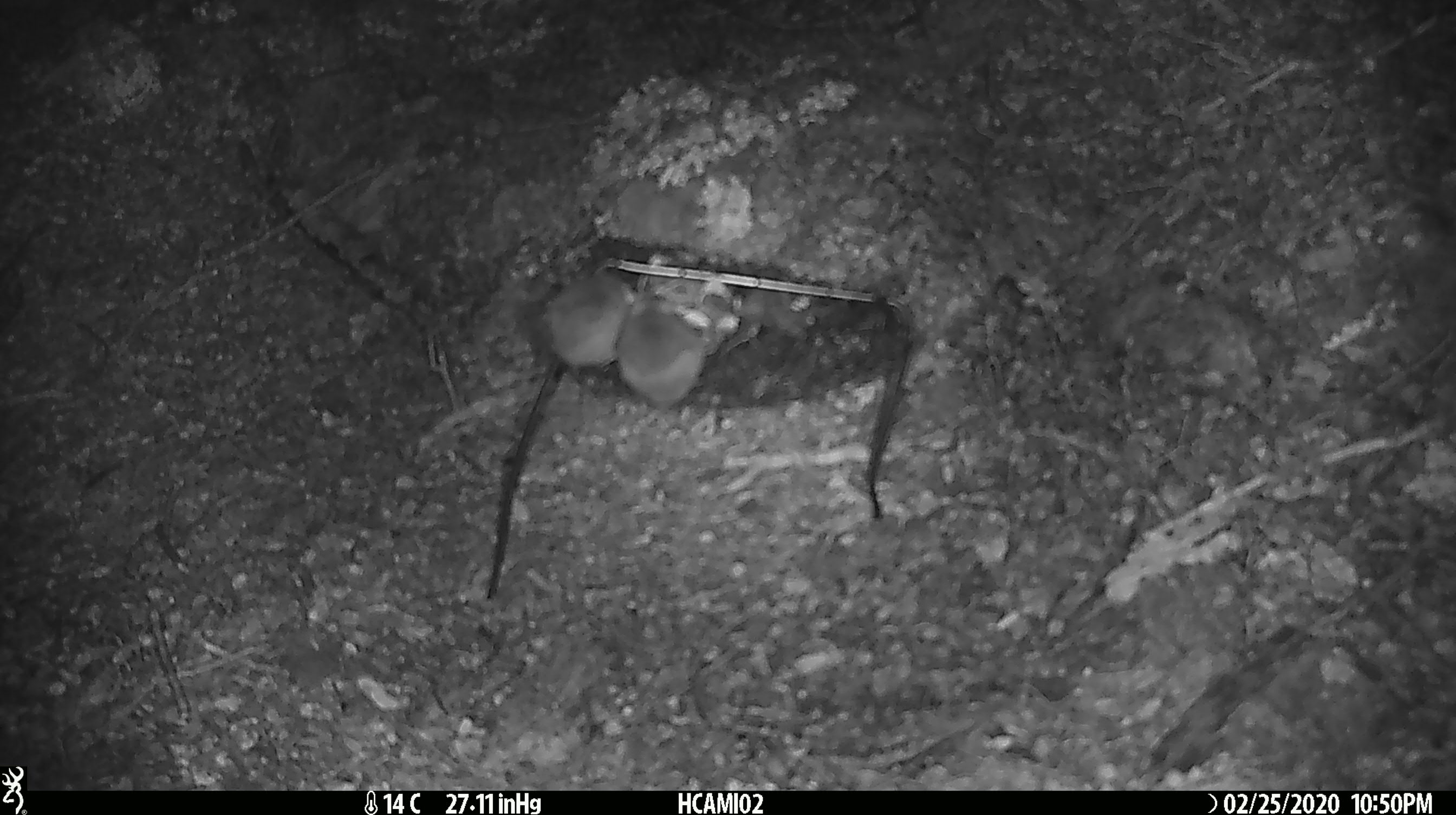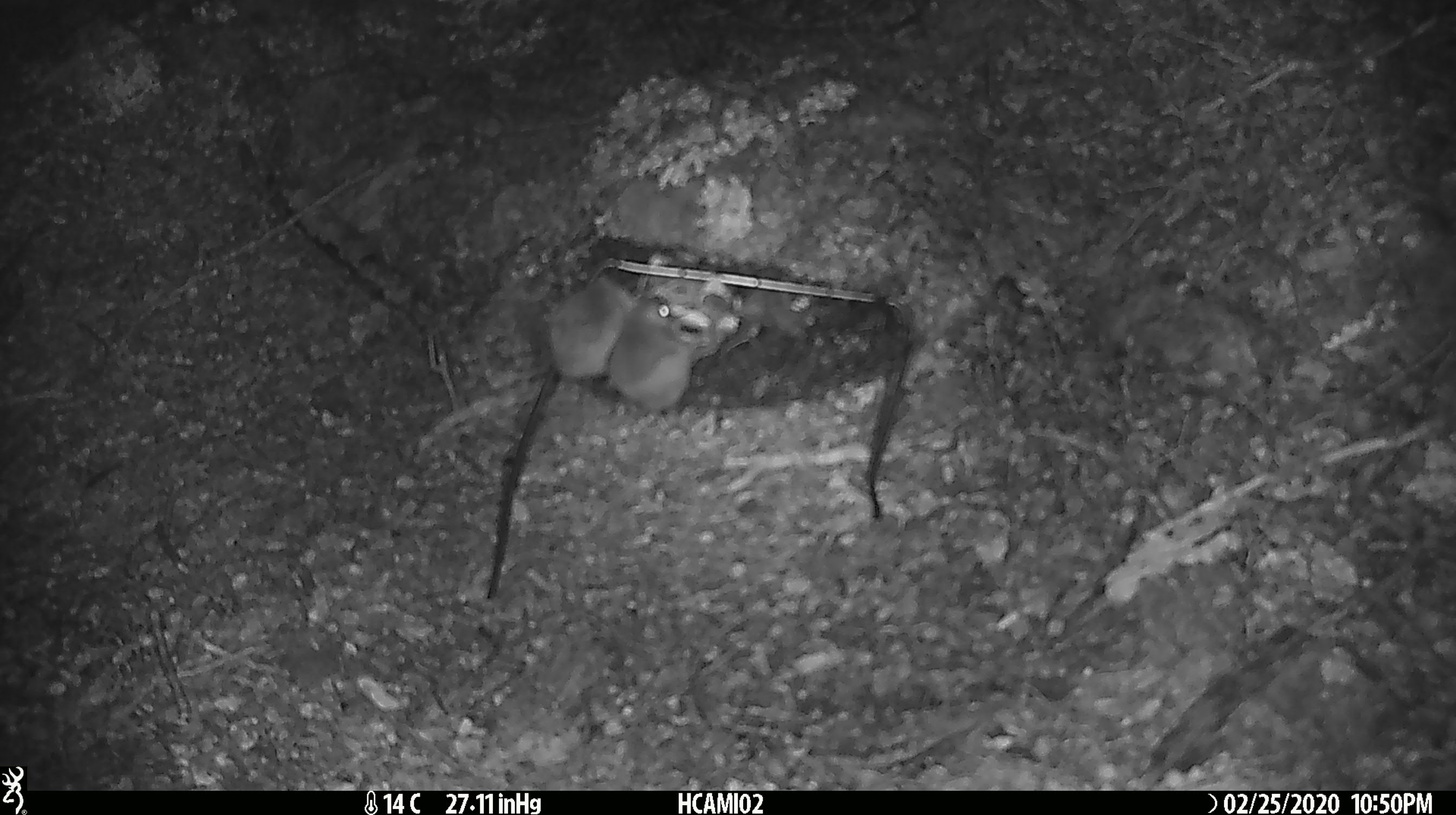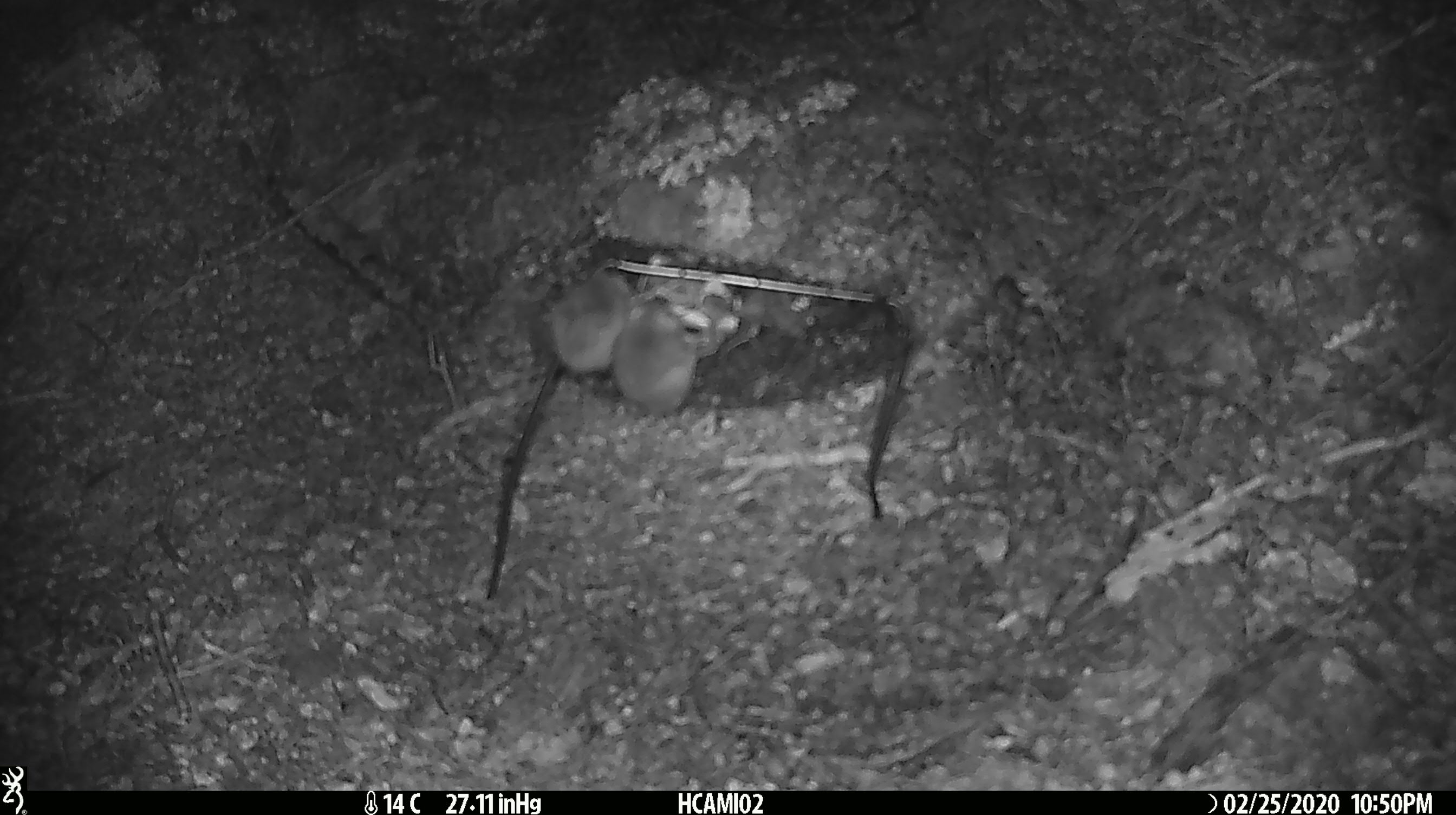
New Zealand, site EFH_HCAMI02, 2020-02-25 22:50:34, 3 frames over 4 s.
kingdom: Animalia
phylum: Chordata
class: Mammalia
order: Rodentia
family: Muridae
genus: Mus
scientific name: Mus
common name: mouse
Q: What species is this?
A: Mouse (Mus).